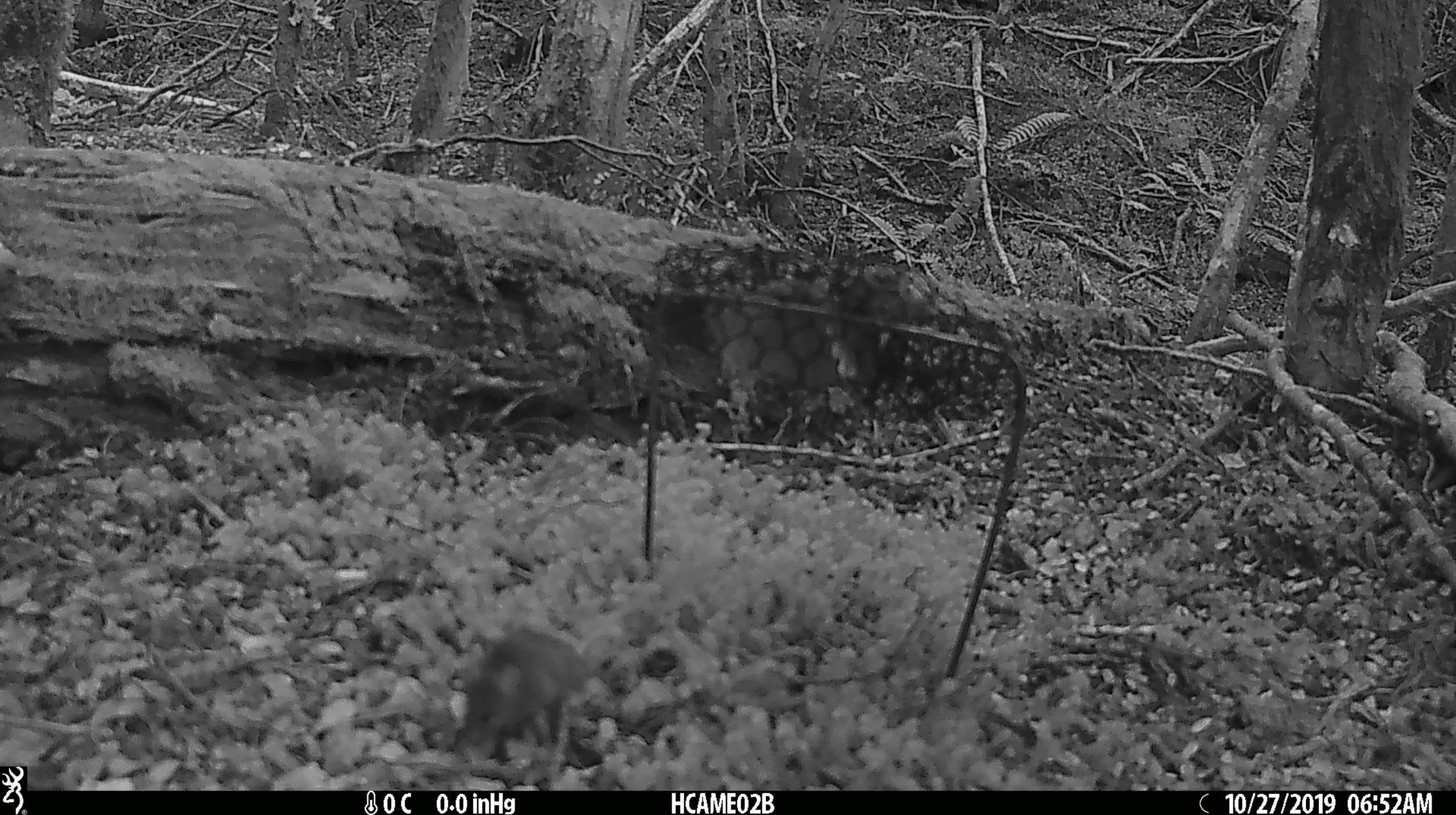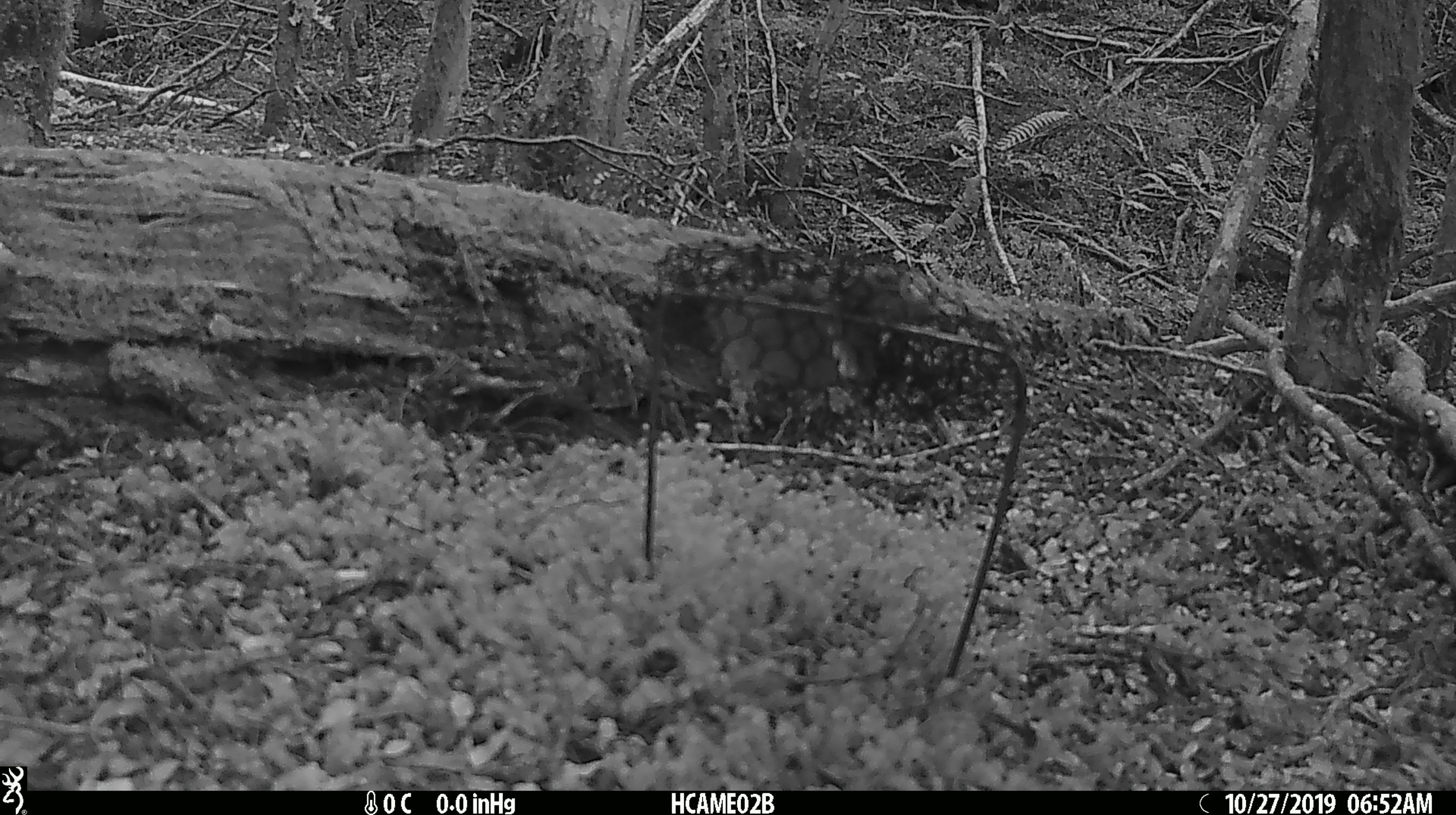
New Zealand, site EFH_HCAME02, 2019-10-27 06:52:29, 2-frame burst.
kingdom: Animalia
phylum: Chordata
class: Mammalia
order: Rodentia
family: Muridae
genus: Mus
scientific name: Mus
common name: mouse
Mouse (Mus).